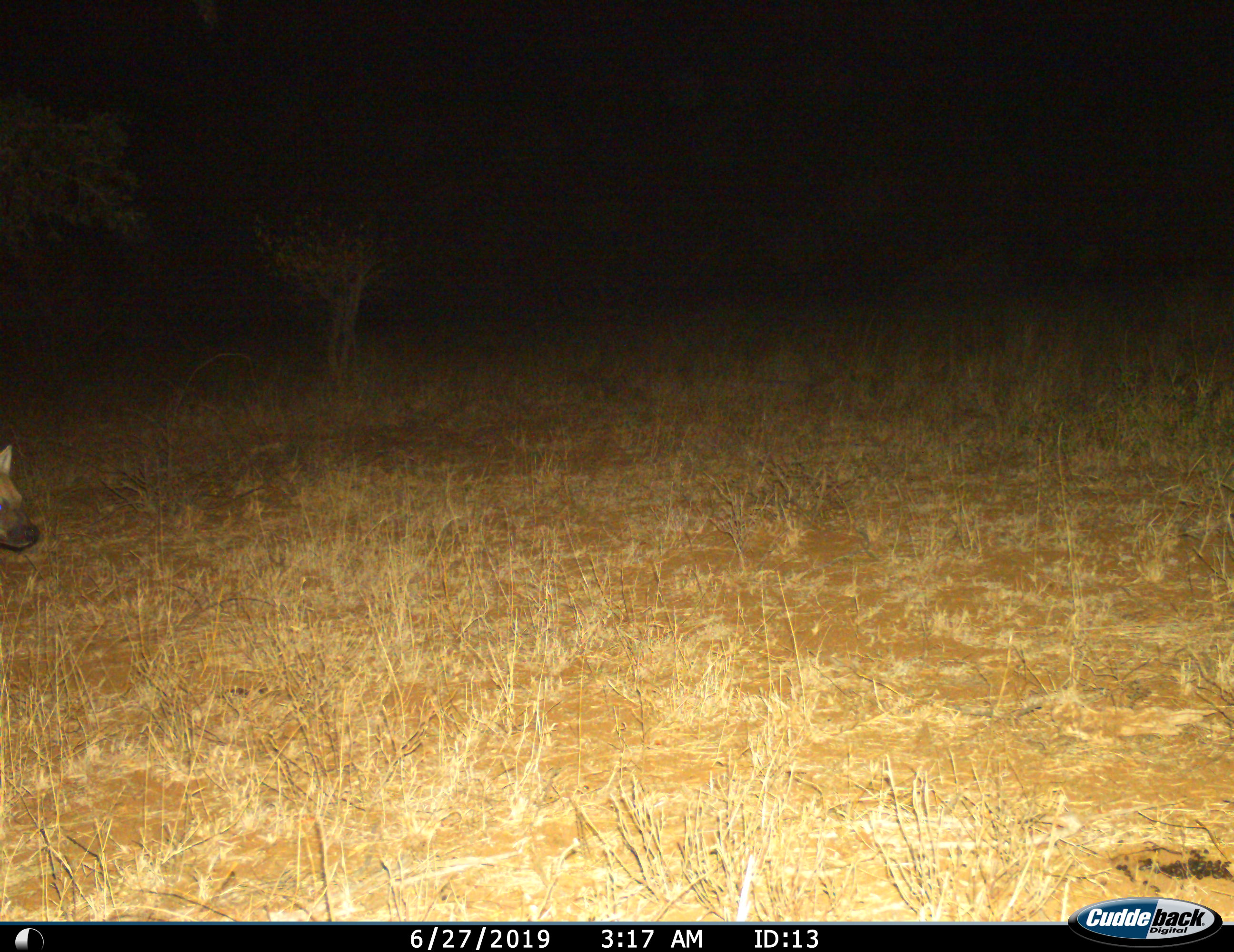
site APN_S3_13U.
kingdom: Animalia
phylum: Chordata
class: Mammalia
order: Carnivora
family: Hyaenidae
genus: Crocuta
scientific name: Crocuta crocuta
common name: spotted hyena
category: hyenaspotted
Hyenaspotted (spotted hyena) (Crocuta crocuta), count 1. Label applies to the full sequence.